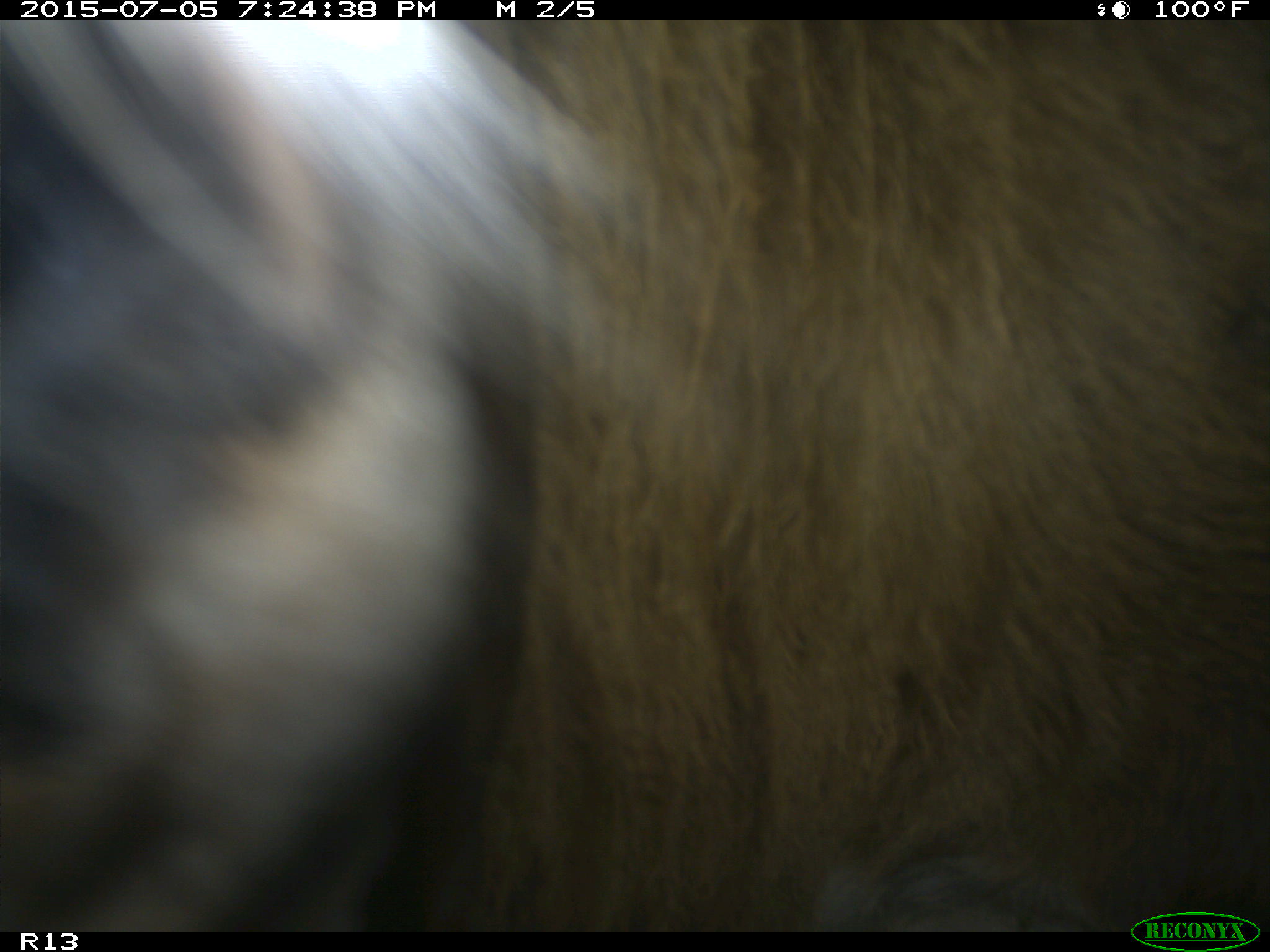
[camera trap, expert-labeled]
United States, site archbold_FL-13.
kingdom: Animalia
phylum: Chordata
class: Mammalia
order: Artiodactyla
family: Bovidae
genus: Bos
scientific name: Bos taurus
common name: domestic cow